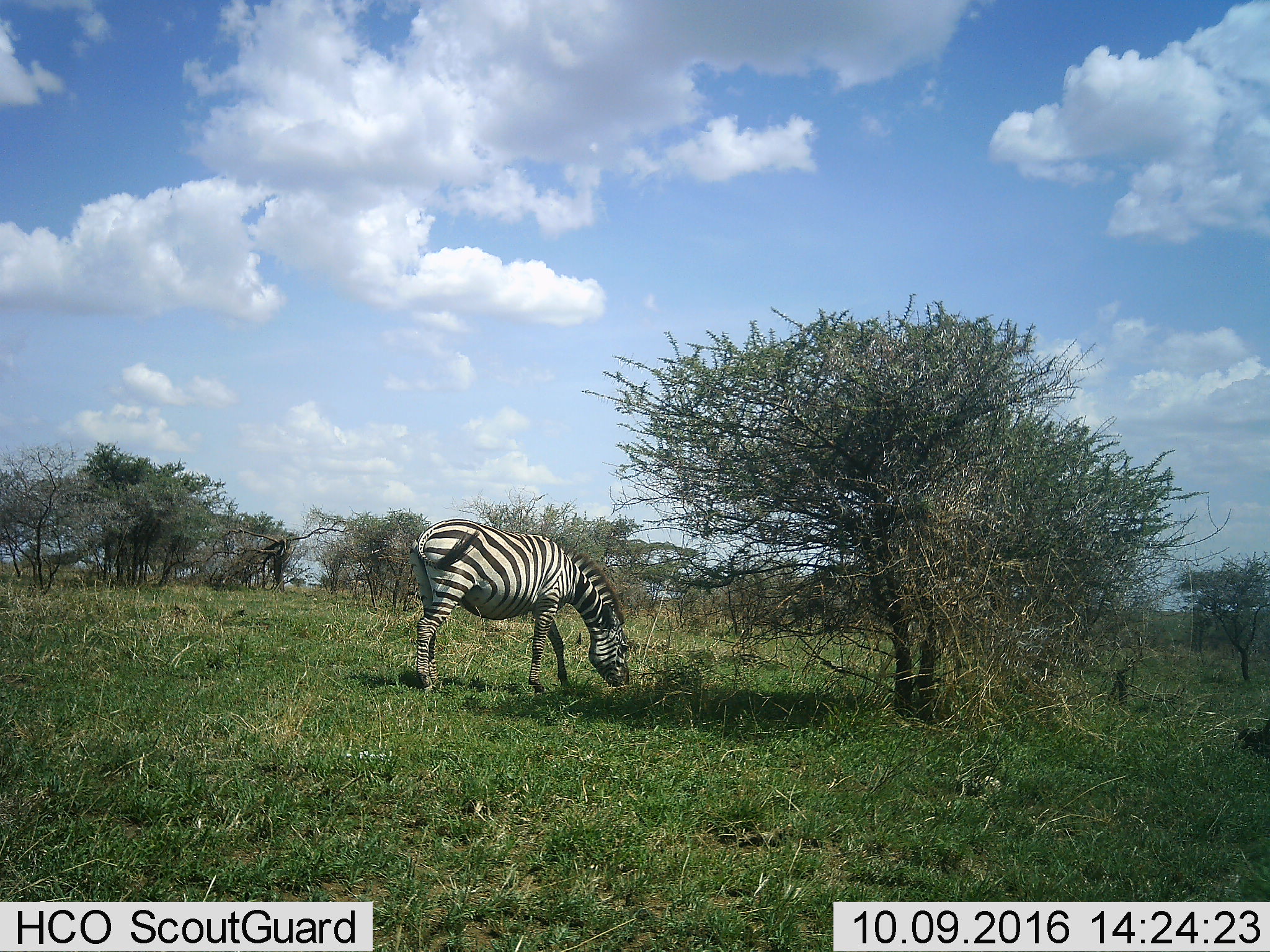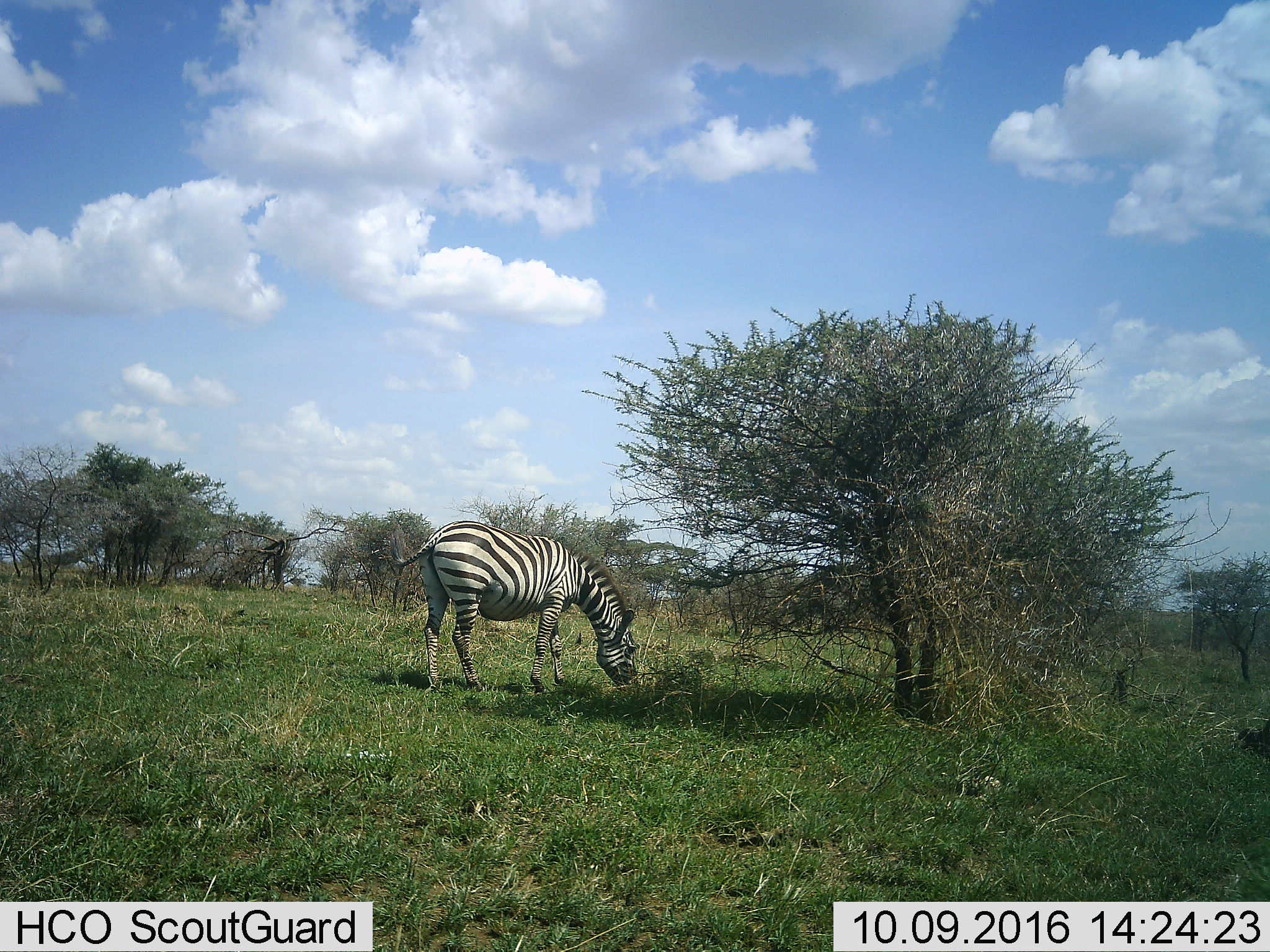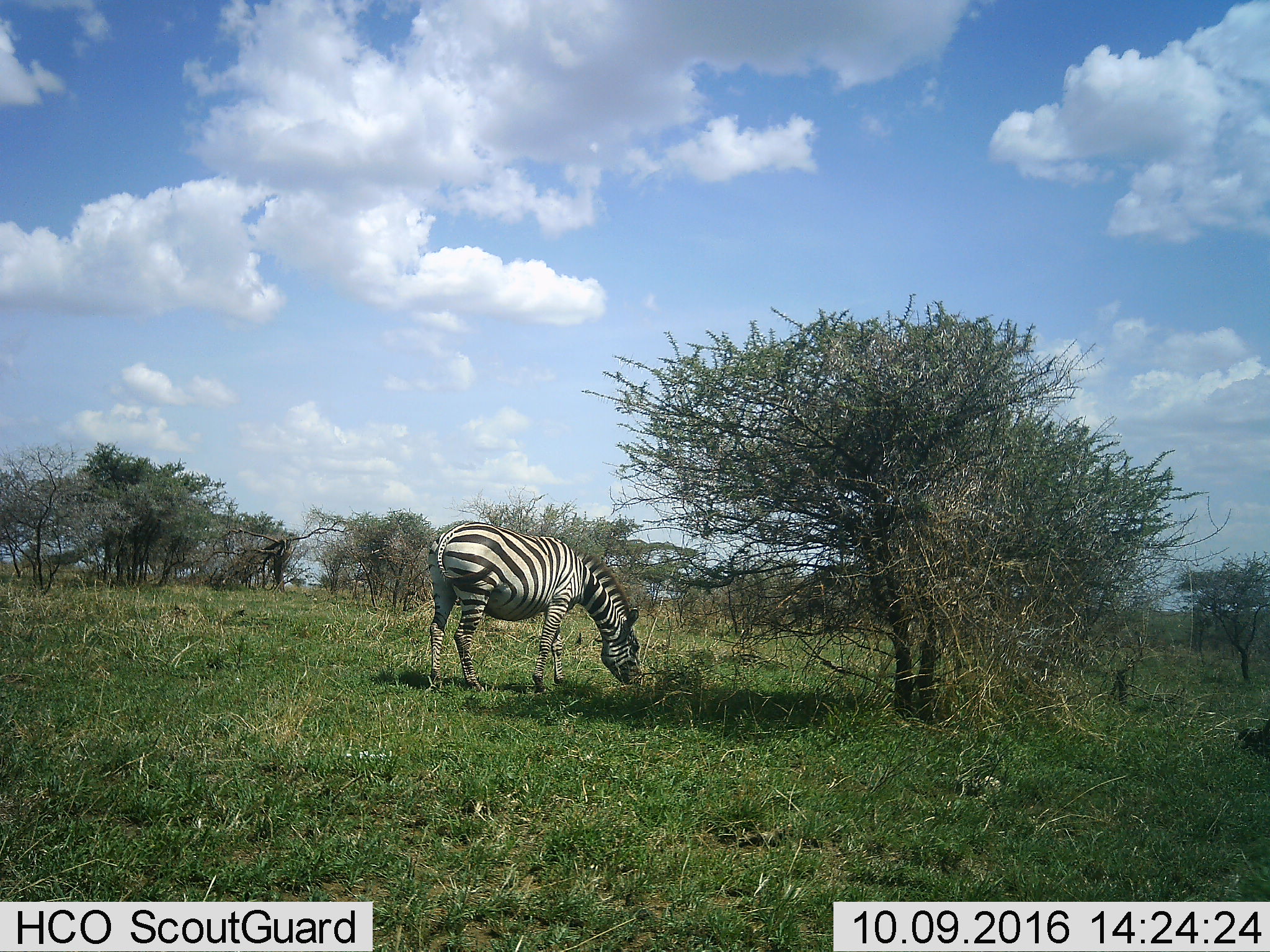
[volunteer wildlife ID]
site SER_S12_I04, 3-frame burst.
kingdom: Animalia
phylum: Chordata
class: Mammalia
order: Perissodactyla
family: Equidae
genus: Equus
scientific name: Equus quagga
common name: plains zebra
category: zebraplains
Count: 1.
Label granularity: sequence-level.